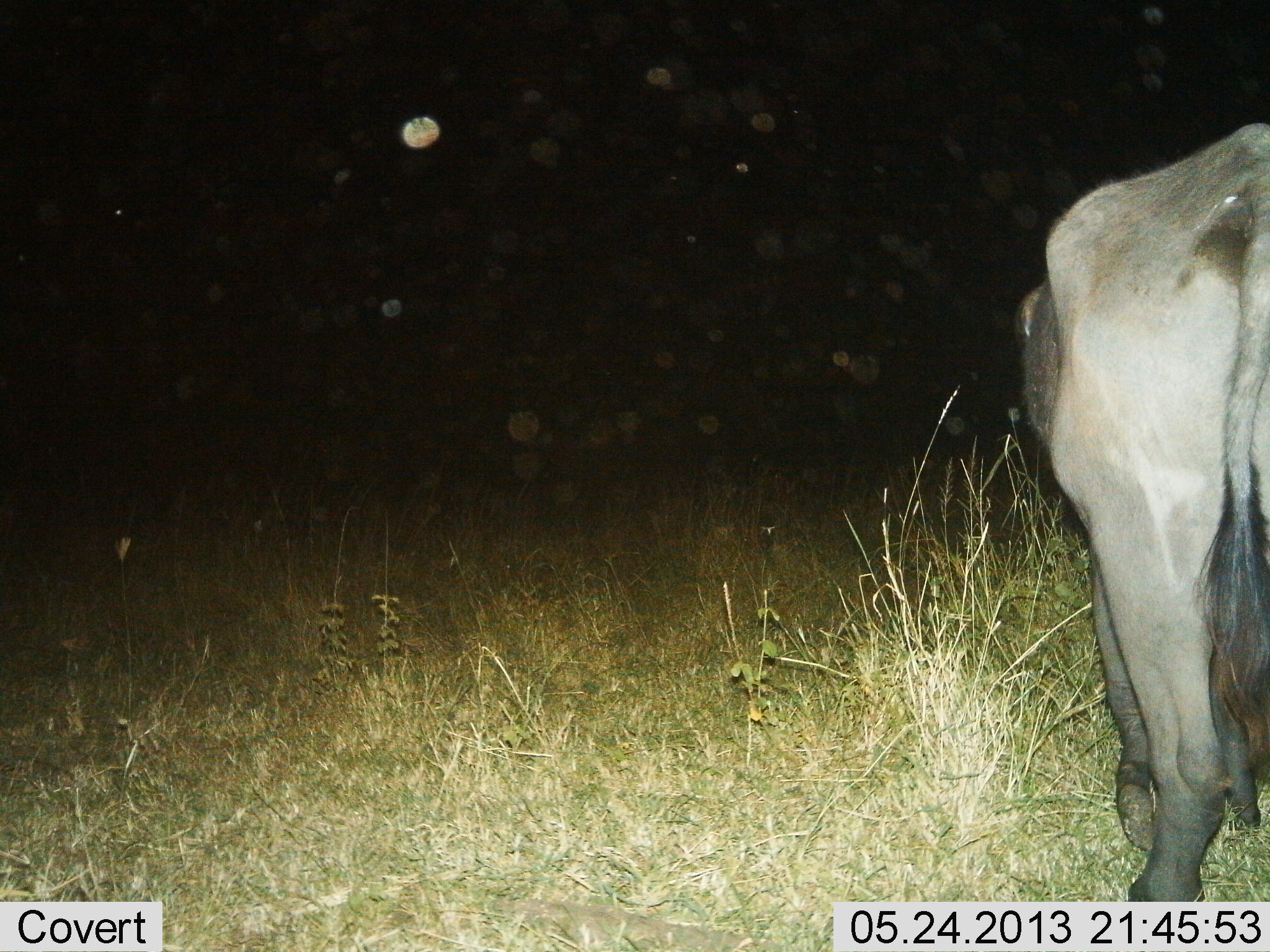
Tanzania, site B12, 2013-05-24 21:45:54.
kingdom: Animalia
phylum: Chordata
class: Mammalia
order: Artiodactyla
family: Bovidae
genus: Connochaetes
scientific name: Connochaetes taurinus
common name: blue wildebeest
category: wildebeest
Wildebeest (blue wildebeest) (Connochaetes taurinus), count 1. Behavior (volunteer vote fractions): standing 80%, resting 0%, moving 20%, interacting 0%. Young present (vote fraction): 0%. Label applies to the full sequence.